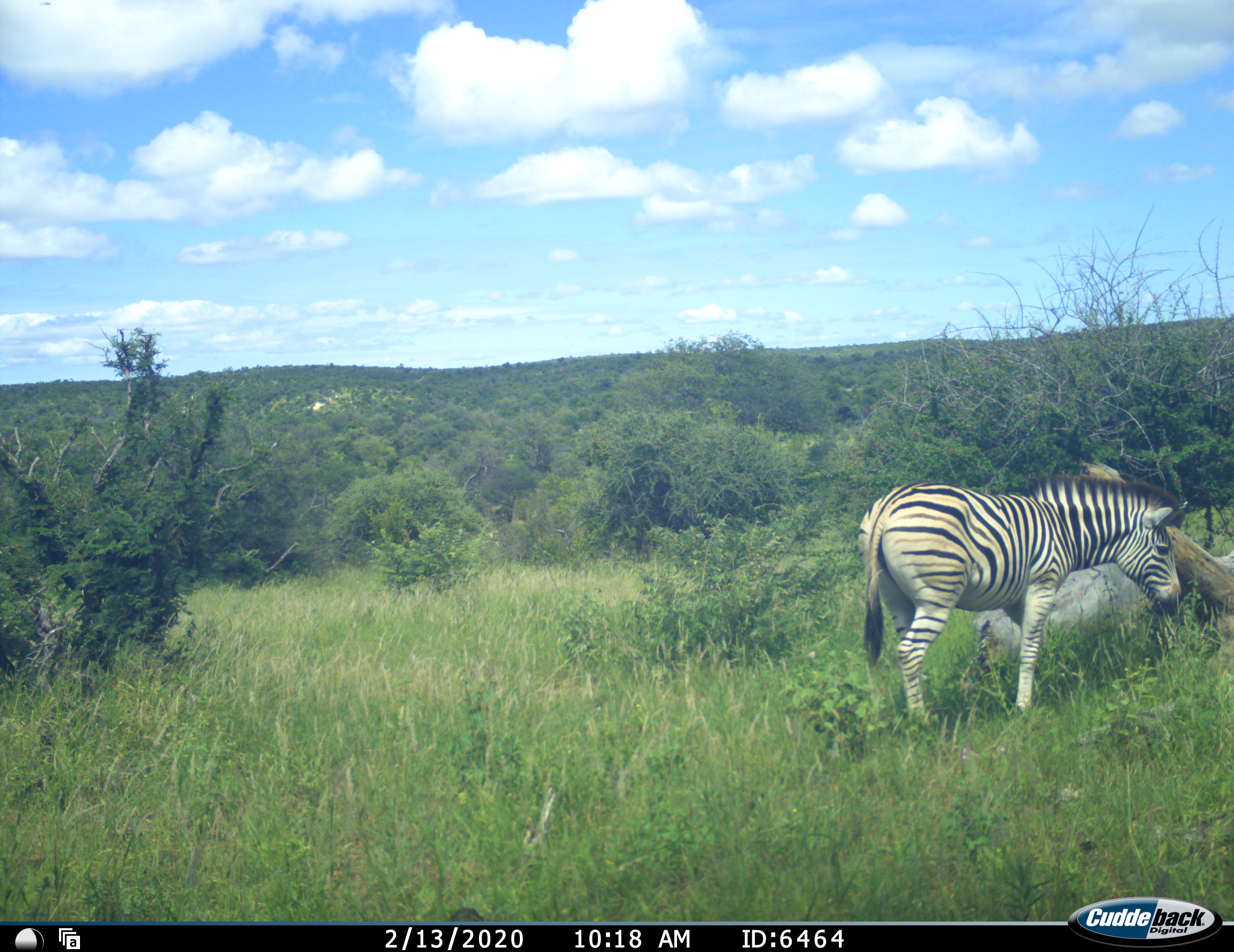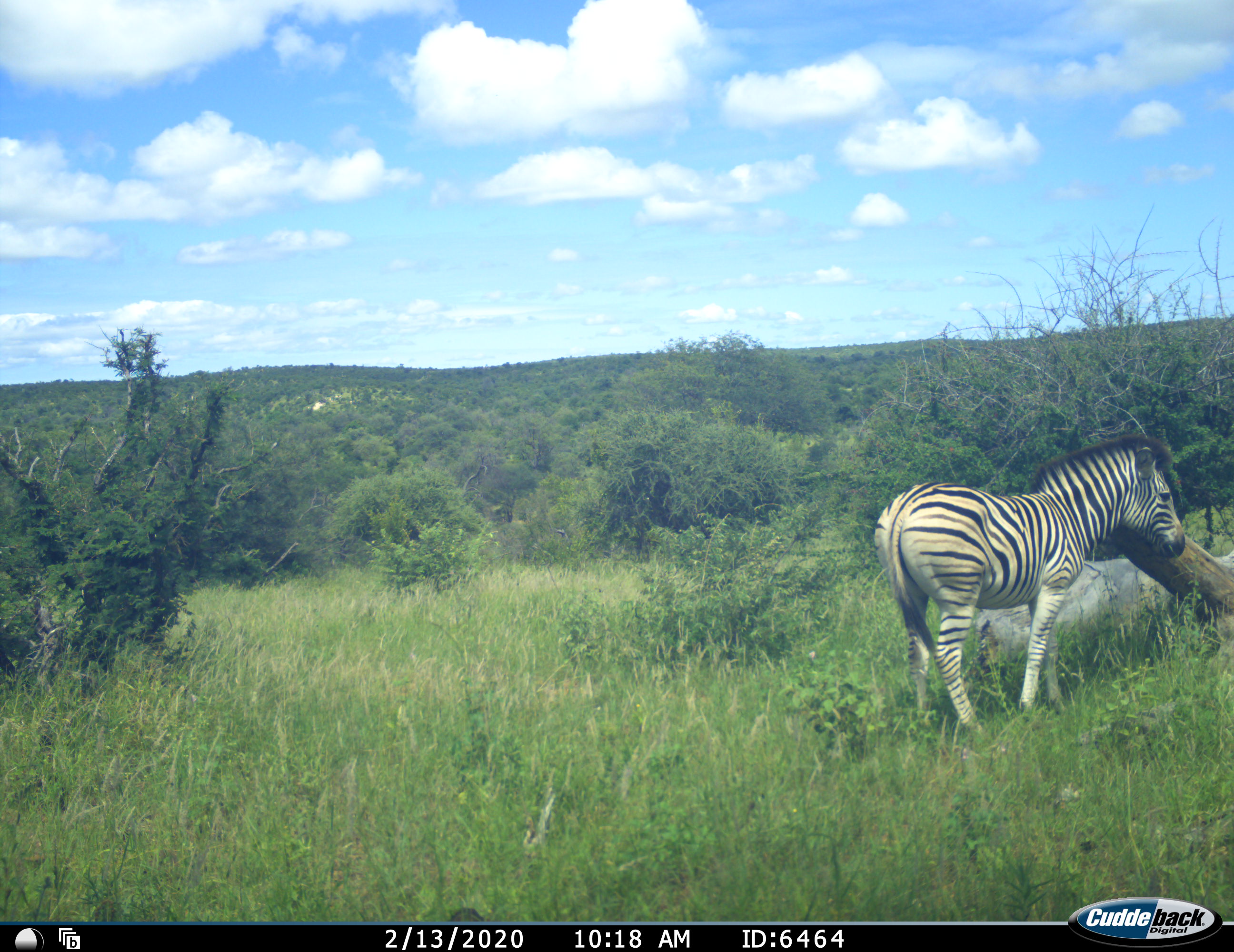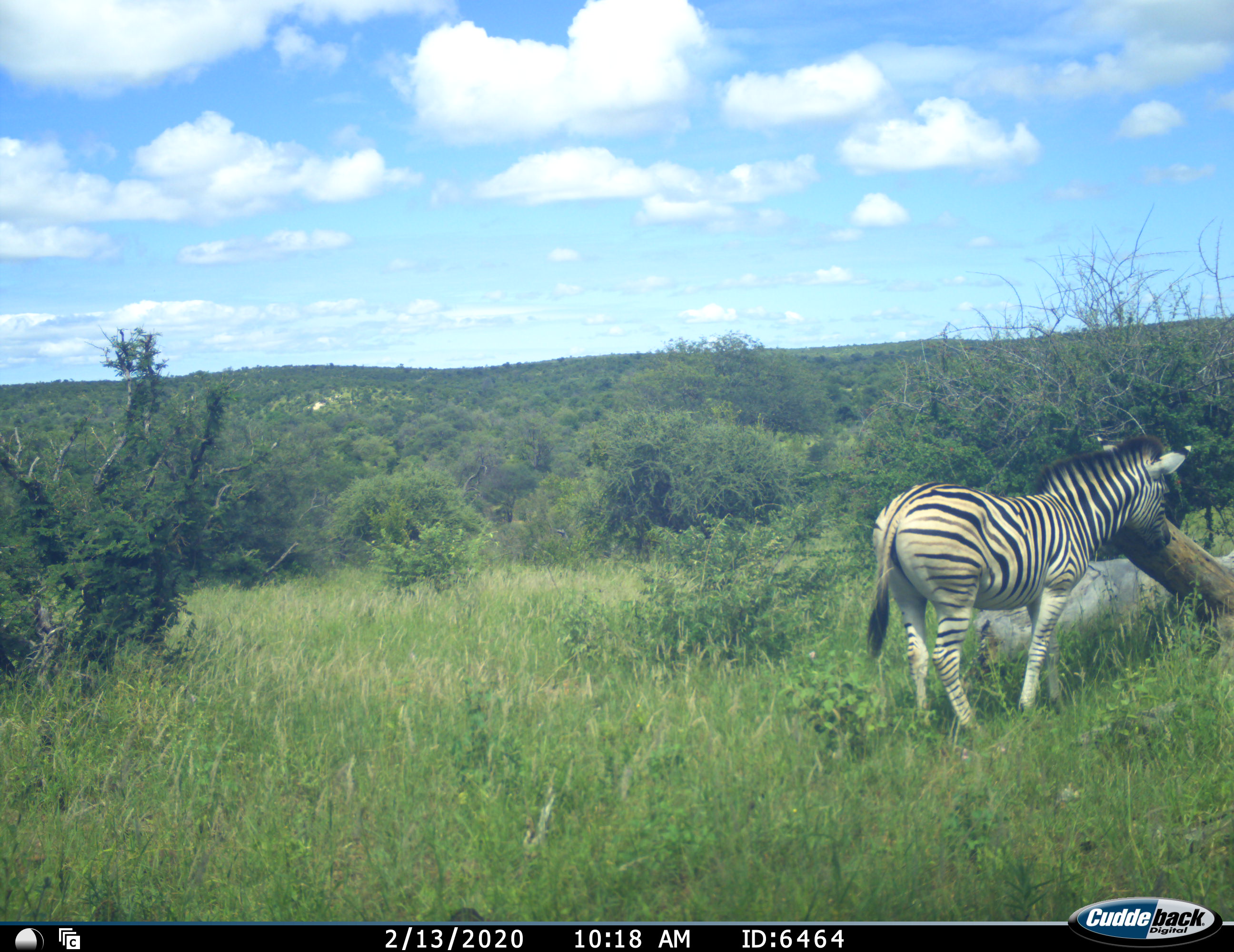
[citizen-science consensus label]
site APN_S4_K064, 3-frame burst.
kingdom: Animalia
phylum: Chordata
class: Mammalia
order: Perissodactyla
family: Equidae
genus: Equus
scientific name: Equus quagga burchellii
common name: burchell's zebra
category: zebraburchells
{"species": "zebraburchells (burchell's zebra) (Equus quagga burchellii)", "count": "1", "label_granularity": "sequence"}